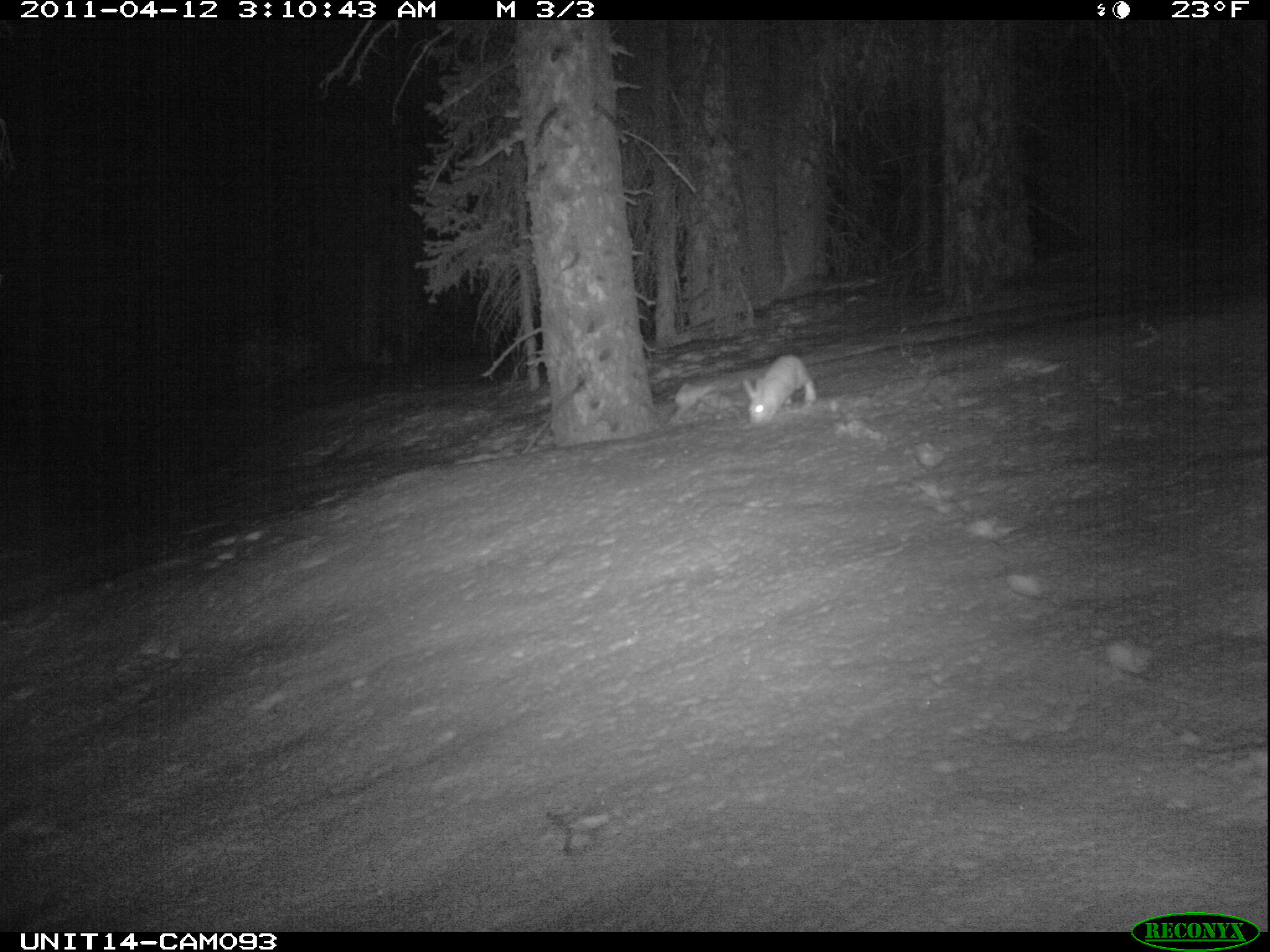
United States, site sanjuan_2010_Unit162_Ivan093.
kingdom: Animalia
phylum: Chordata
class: Mammalia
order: Lagomorpha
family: Leporidae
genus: Lepus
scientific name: Lepus americanus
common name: snowshoe hare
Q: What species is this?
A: Lepus americanus (snowshoe hare).